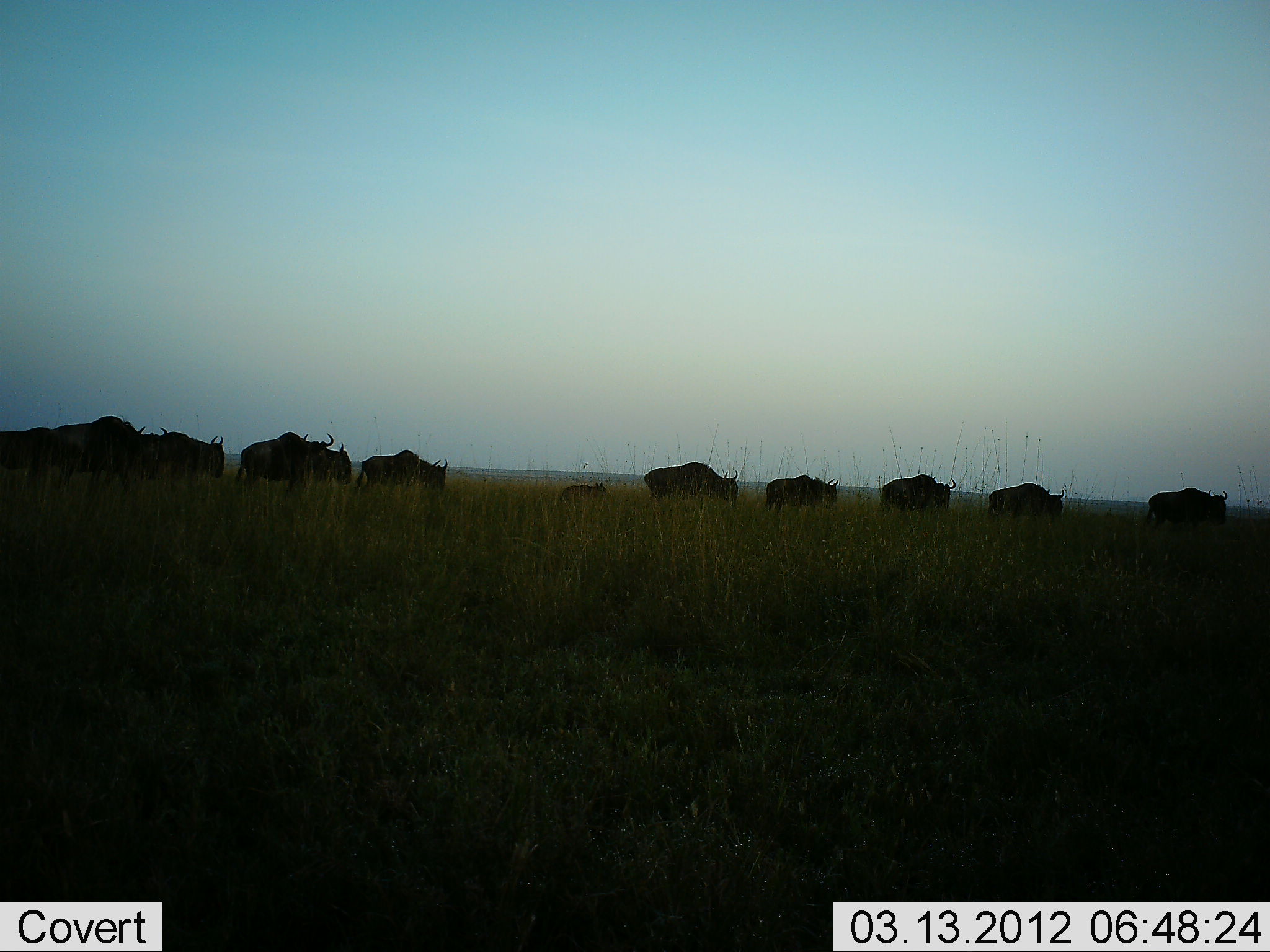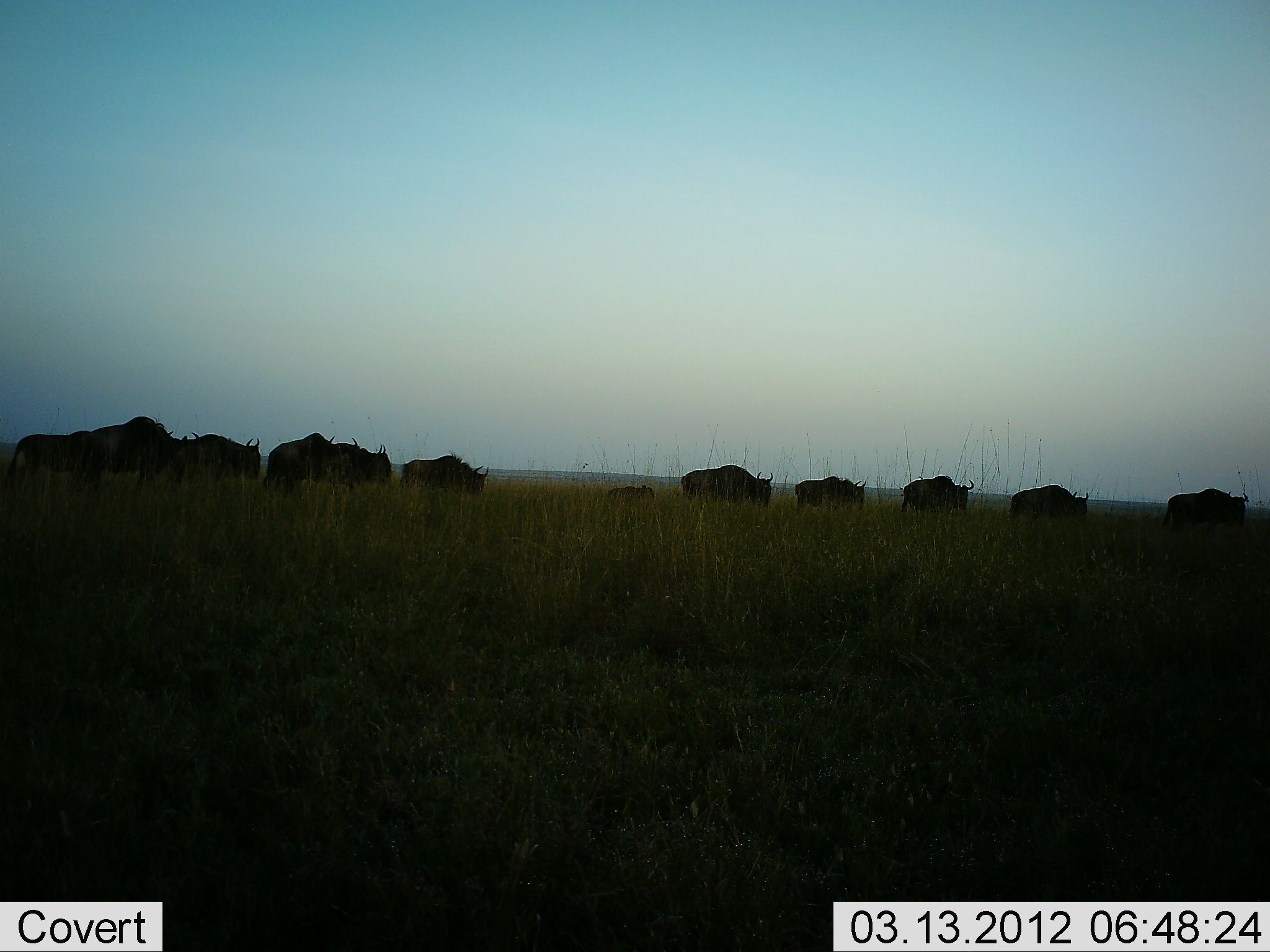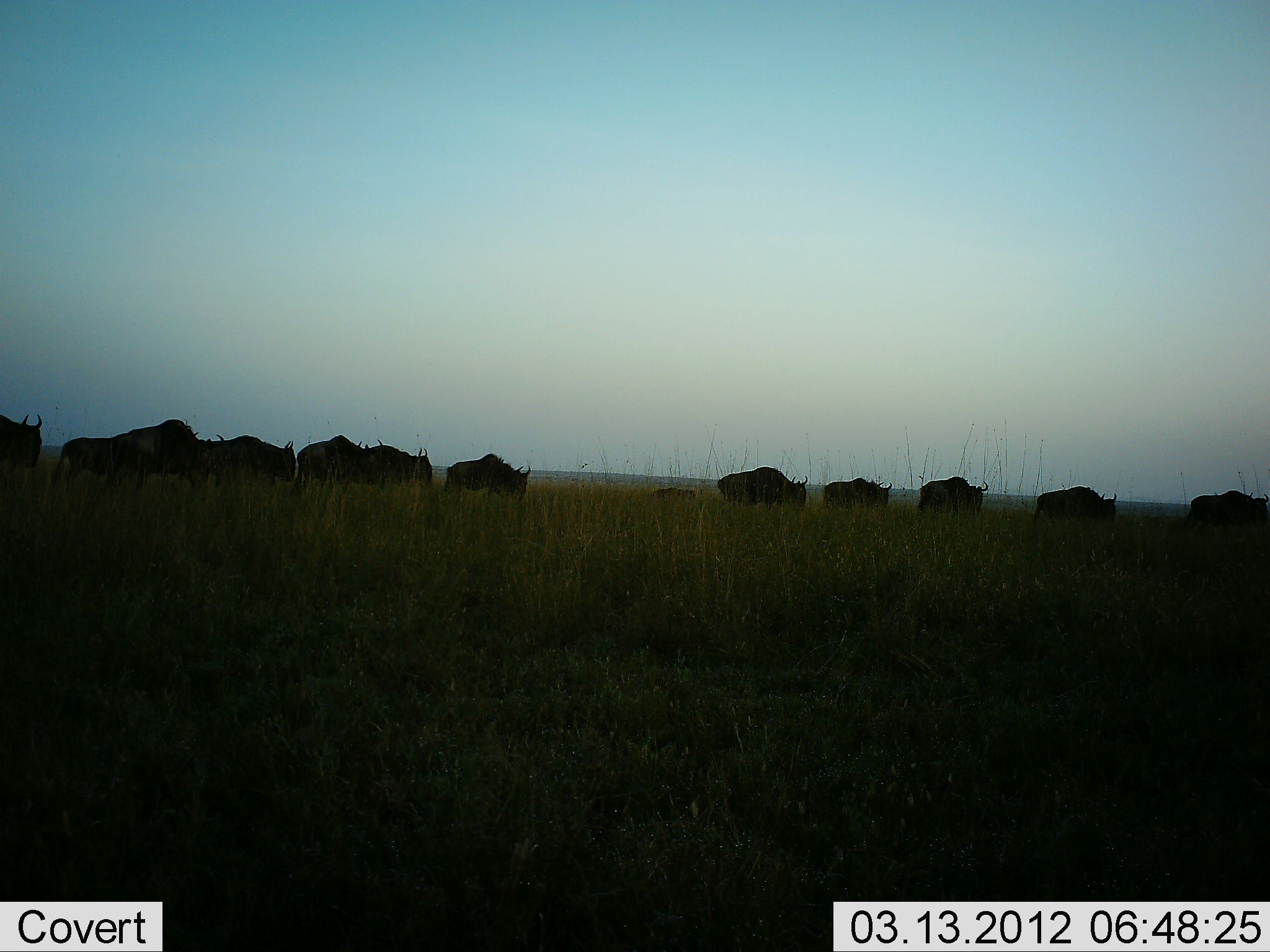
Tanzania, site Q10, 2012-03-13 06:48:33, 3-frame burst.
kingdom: Animalia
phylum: Chordata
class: Mammalia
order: Artiodactyla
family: Bovidae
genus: Connochaetes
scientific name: Connochaetes taurinus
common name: blue wildebeest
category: wildebeest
Wildebeest (blue wildebeest) (Connochaetes taurinus), count 11-50. Behavior (volunteer vote fractions): standing 0%, resting 0%, moving 100%, interacting 0%. Young present (vote fraction): 50%. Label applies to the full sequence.